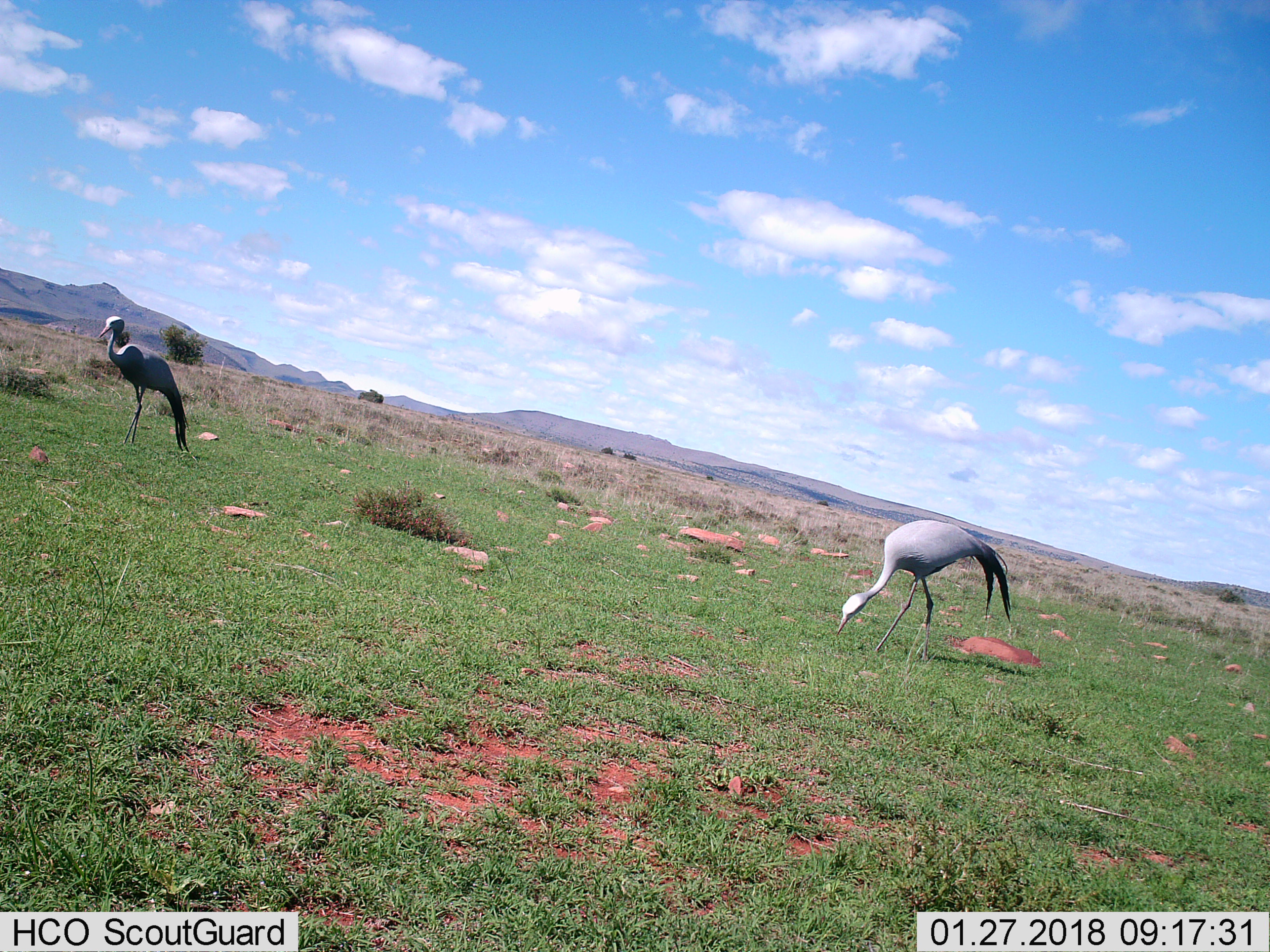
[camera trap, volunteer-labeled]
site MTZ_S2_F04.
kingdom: Animalia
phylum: Chordata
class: Aves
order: Gruiformes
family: Gruidae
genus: Anthropoides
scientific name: Anthropoides paradiseus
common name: blue crane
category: craneblue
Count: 2.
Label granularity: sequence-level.